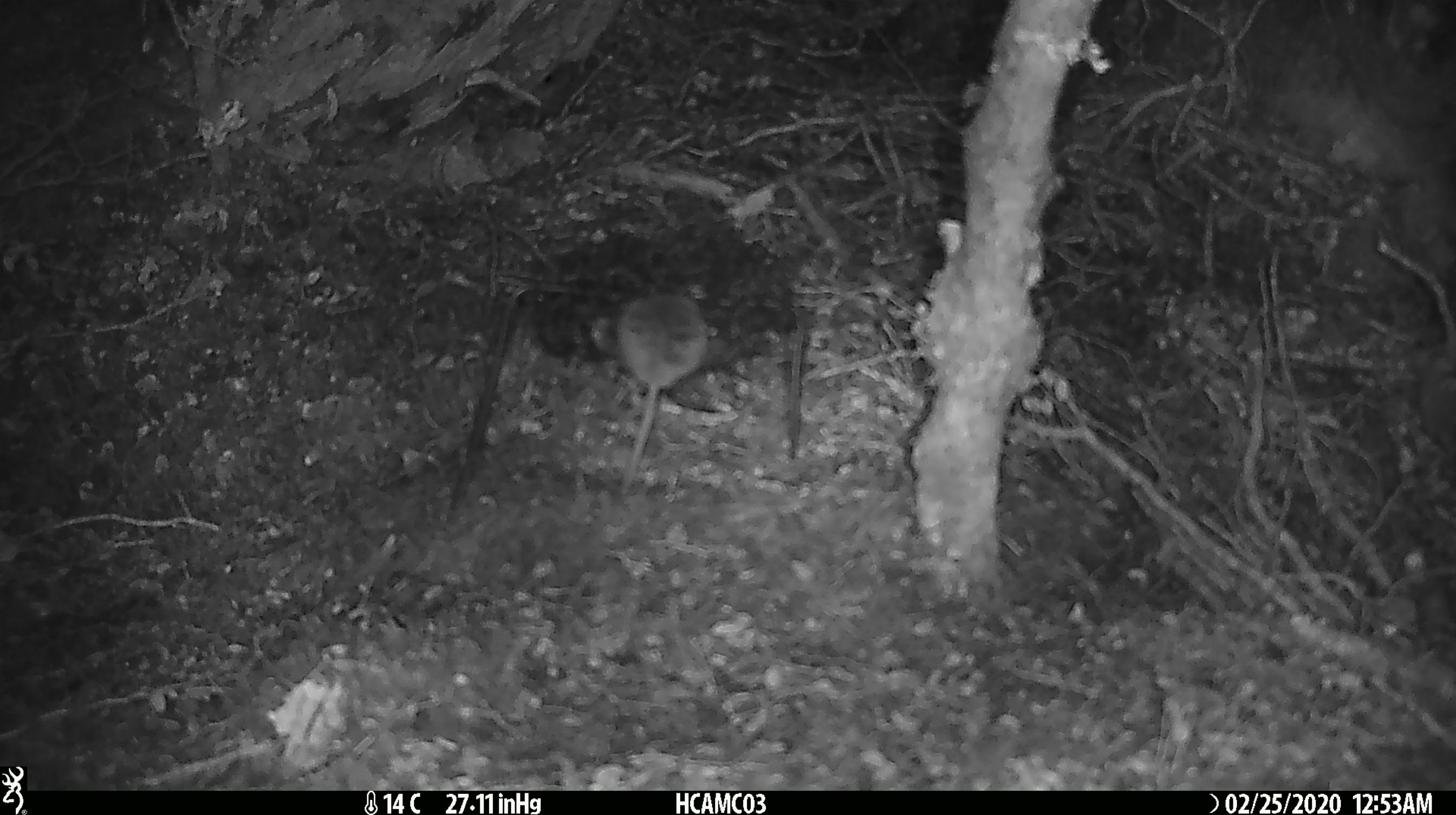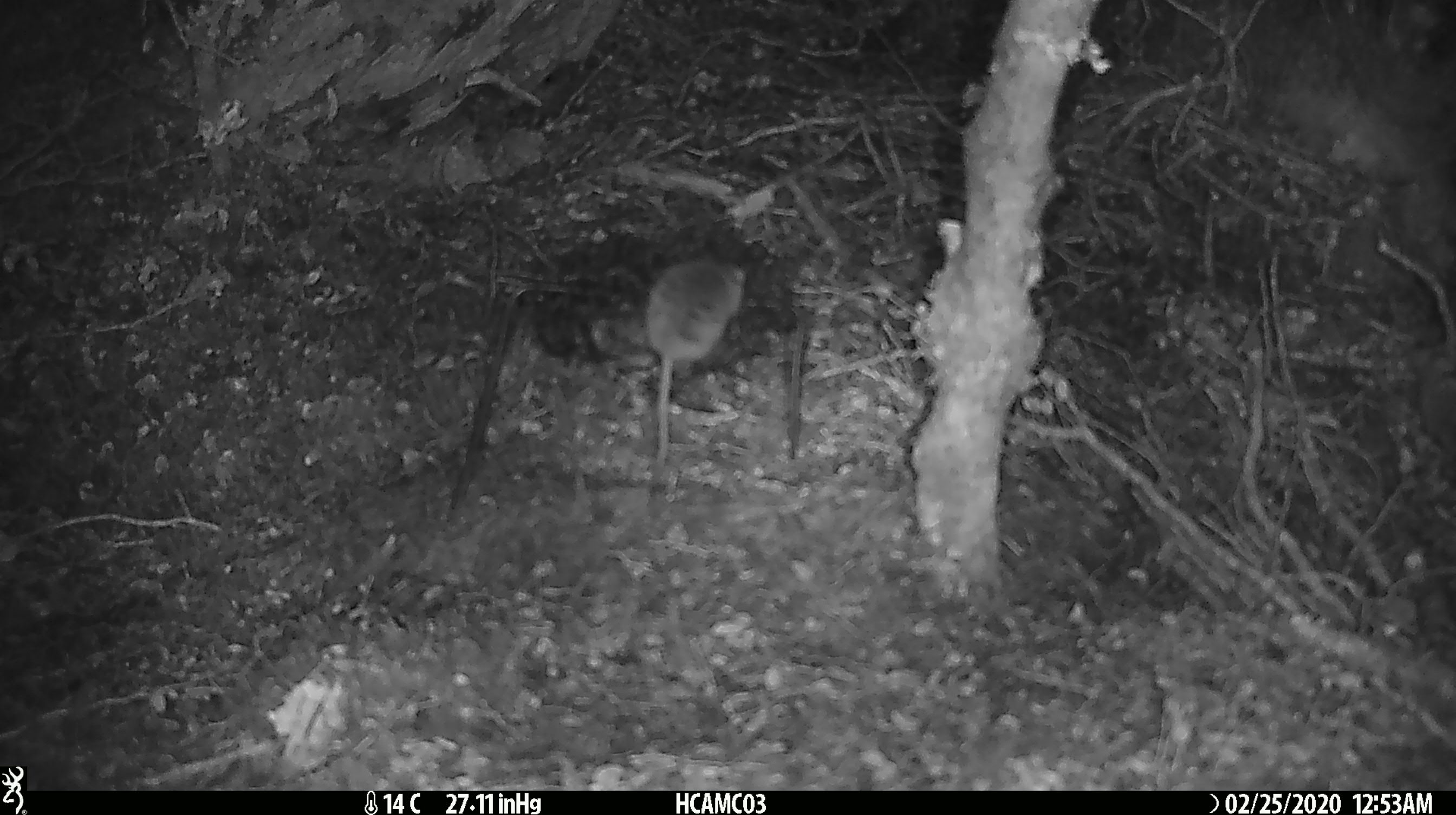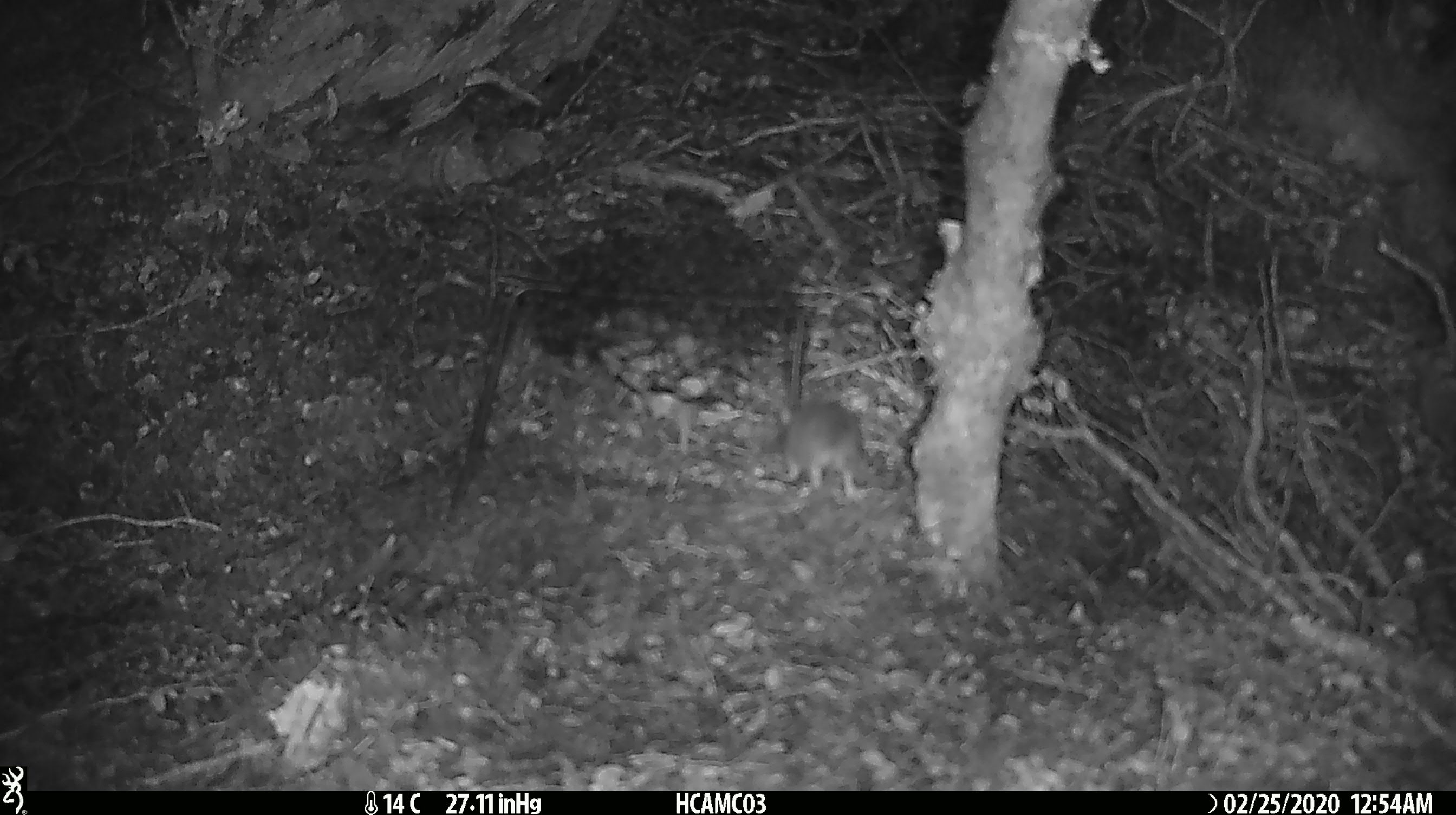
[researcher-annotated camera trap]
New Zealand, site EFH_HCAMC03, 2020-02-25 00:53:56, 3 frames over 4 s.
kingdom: Animalia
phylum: Chordata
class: Mammalia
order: Rodentia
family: Muridae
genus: Mus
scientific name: Mus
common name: mouse